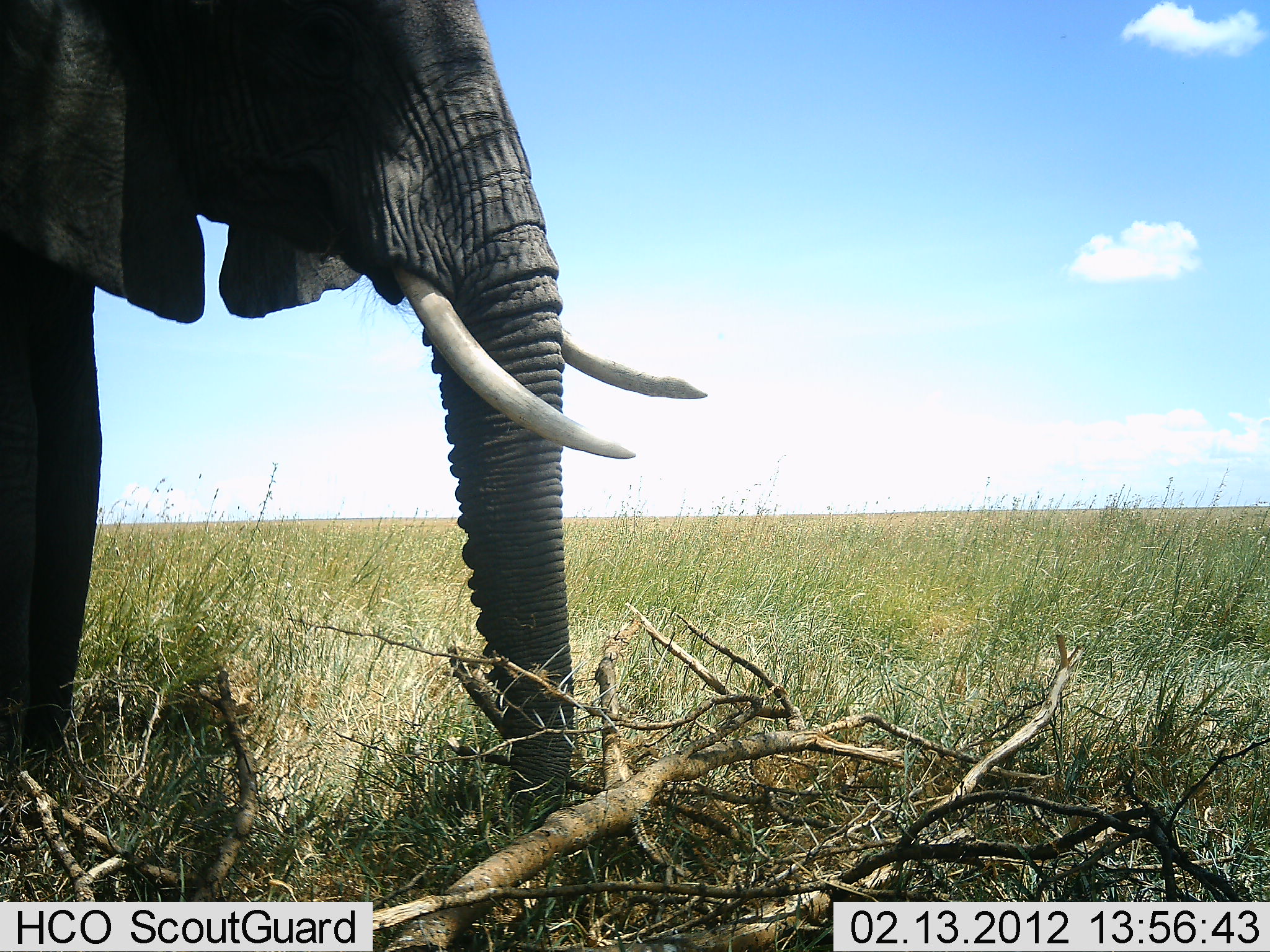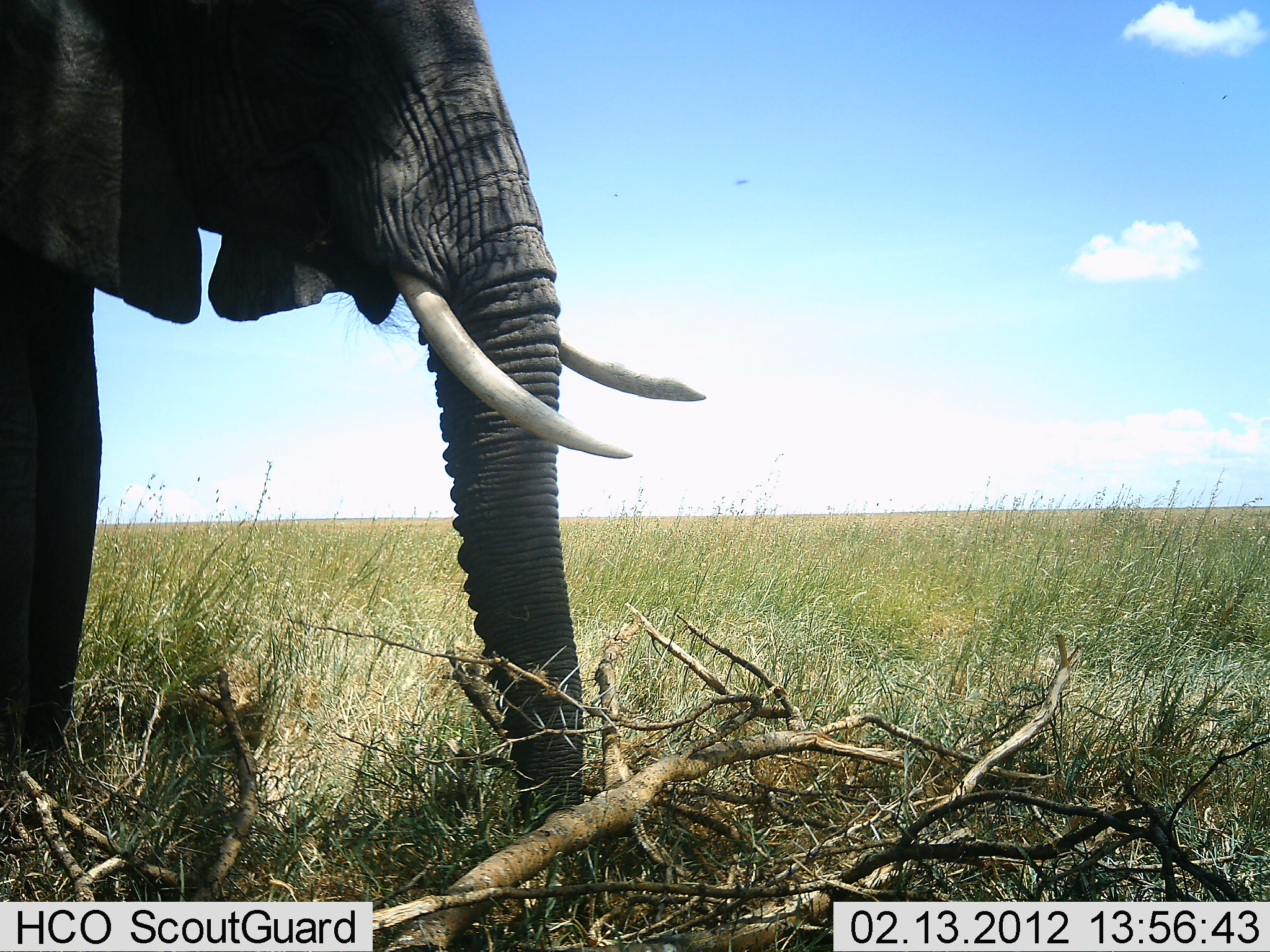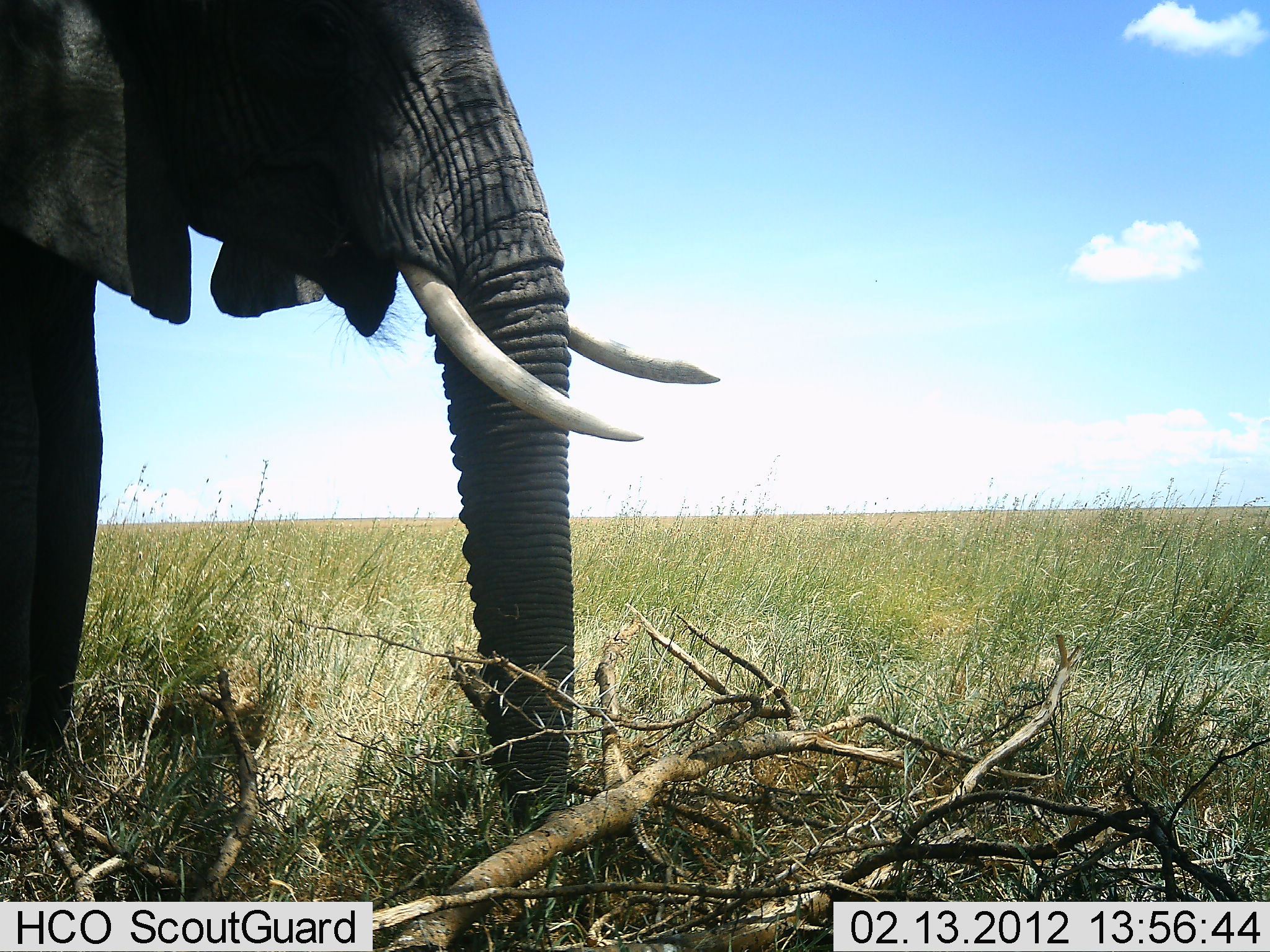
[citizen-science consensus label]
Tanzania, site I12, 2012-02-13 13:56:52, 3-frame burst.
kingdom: Animalia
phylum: Chordata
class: Mammalia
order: Proboscidea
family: Elephantidae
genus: Loxodonta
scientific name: Loxodonta africana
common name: african bush elephant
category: elephant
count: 1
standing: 78%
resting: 0%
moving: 0%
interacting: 0%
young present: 0%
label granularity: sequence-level